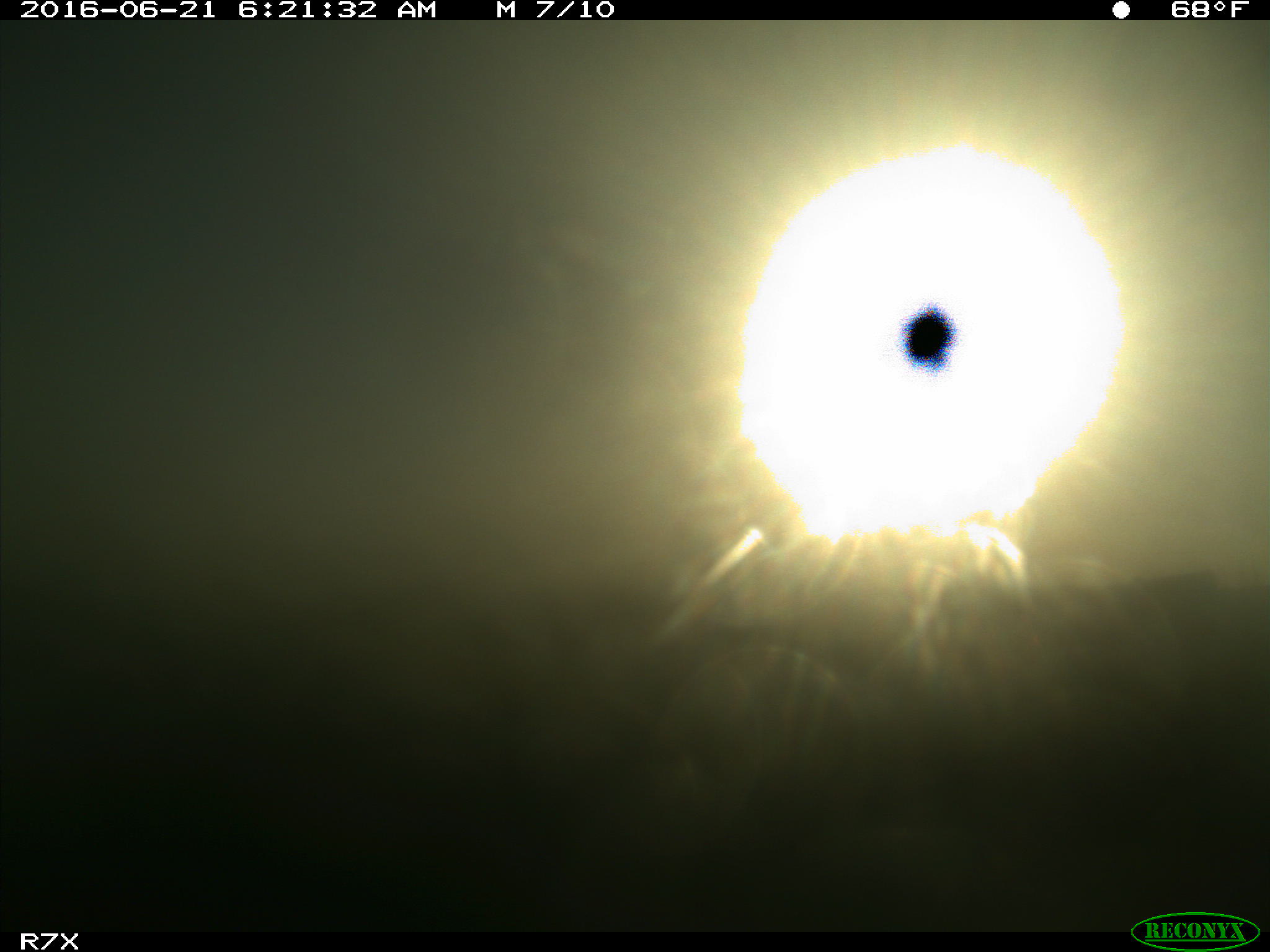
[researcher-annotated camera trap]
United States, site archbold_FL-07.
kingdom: Animalia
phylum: Chordata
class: Mammalia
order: Artiodactyla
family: Bovidae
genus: Bos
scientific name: Bos taurus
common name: domestic cow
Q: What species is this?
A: Bos taurus (domestic cow).